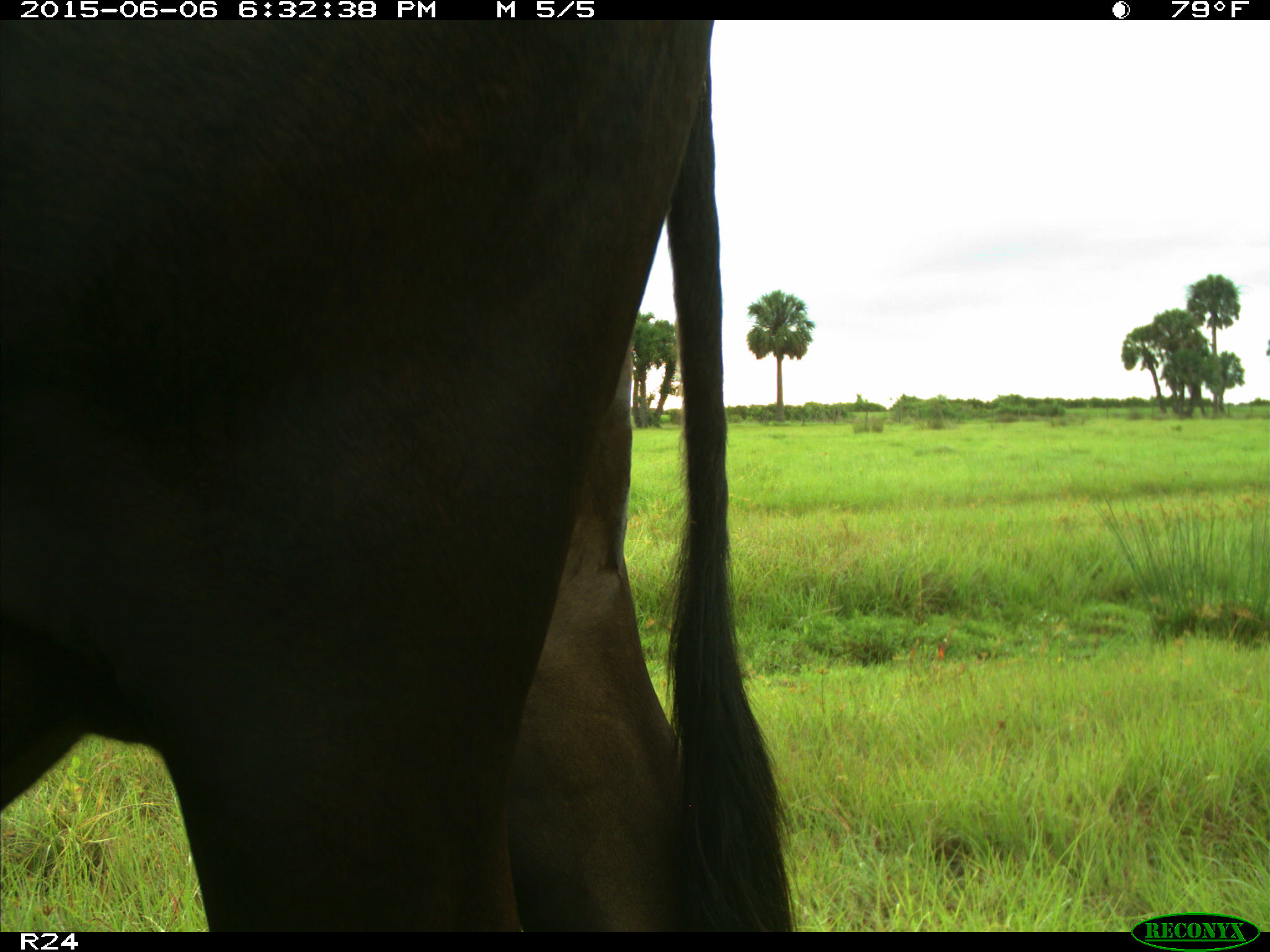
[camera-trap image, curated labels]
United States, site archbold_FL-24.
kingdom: Animalia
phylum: Chordata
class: Mammalia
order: Artiodactyla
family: Bovidae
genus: Bos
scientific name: Bos taurus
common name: domestic cow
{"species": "Bos taurus (domestic cow)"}